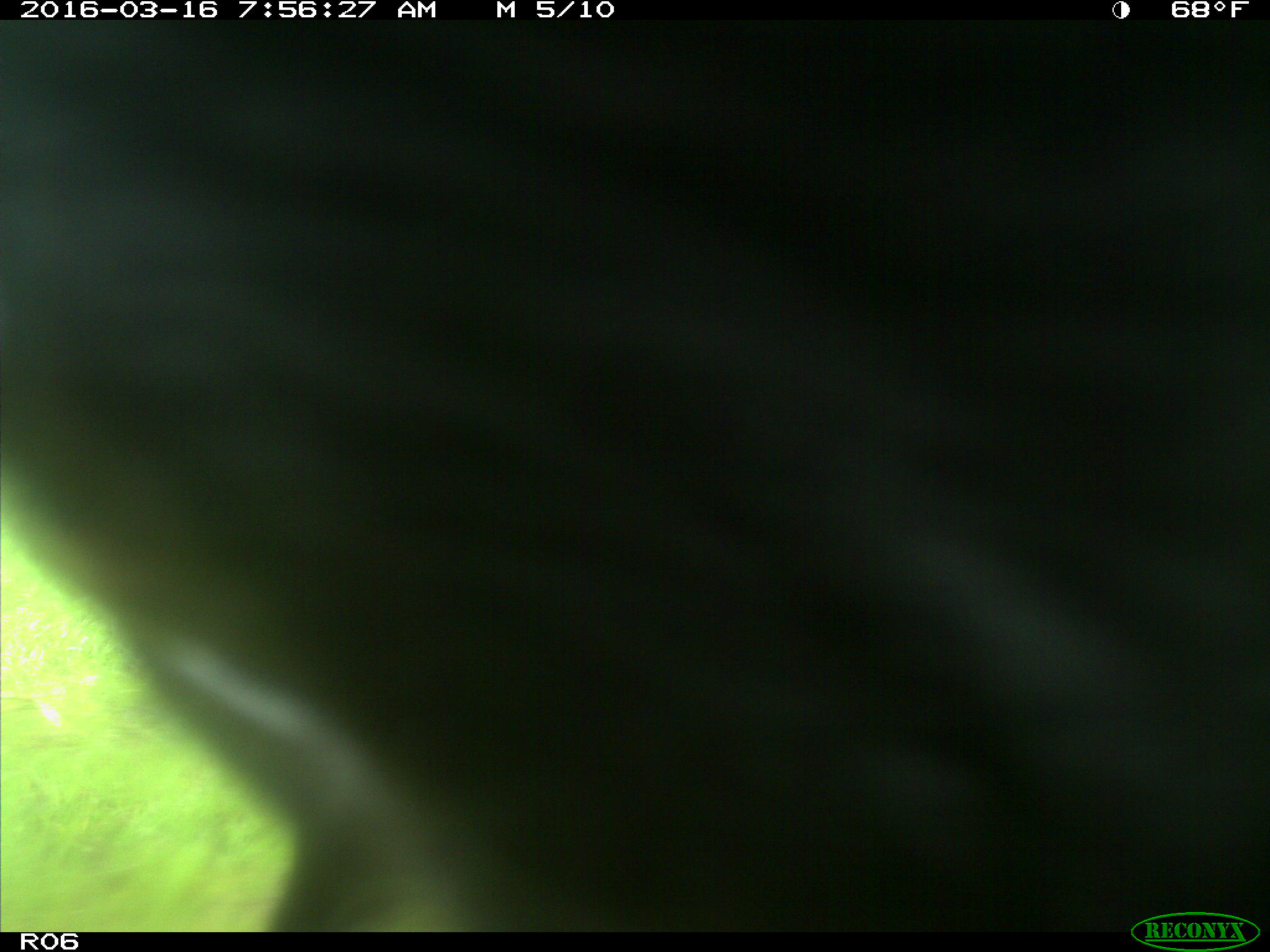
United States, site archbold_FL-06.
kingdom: Animalia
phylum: Chordata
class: Mammalia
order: Artiodactyla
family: Bovidae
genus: Bos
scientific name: Bos taurus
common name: domestic cow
Bos taurus (domestic cow).